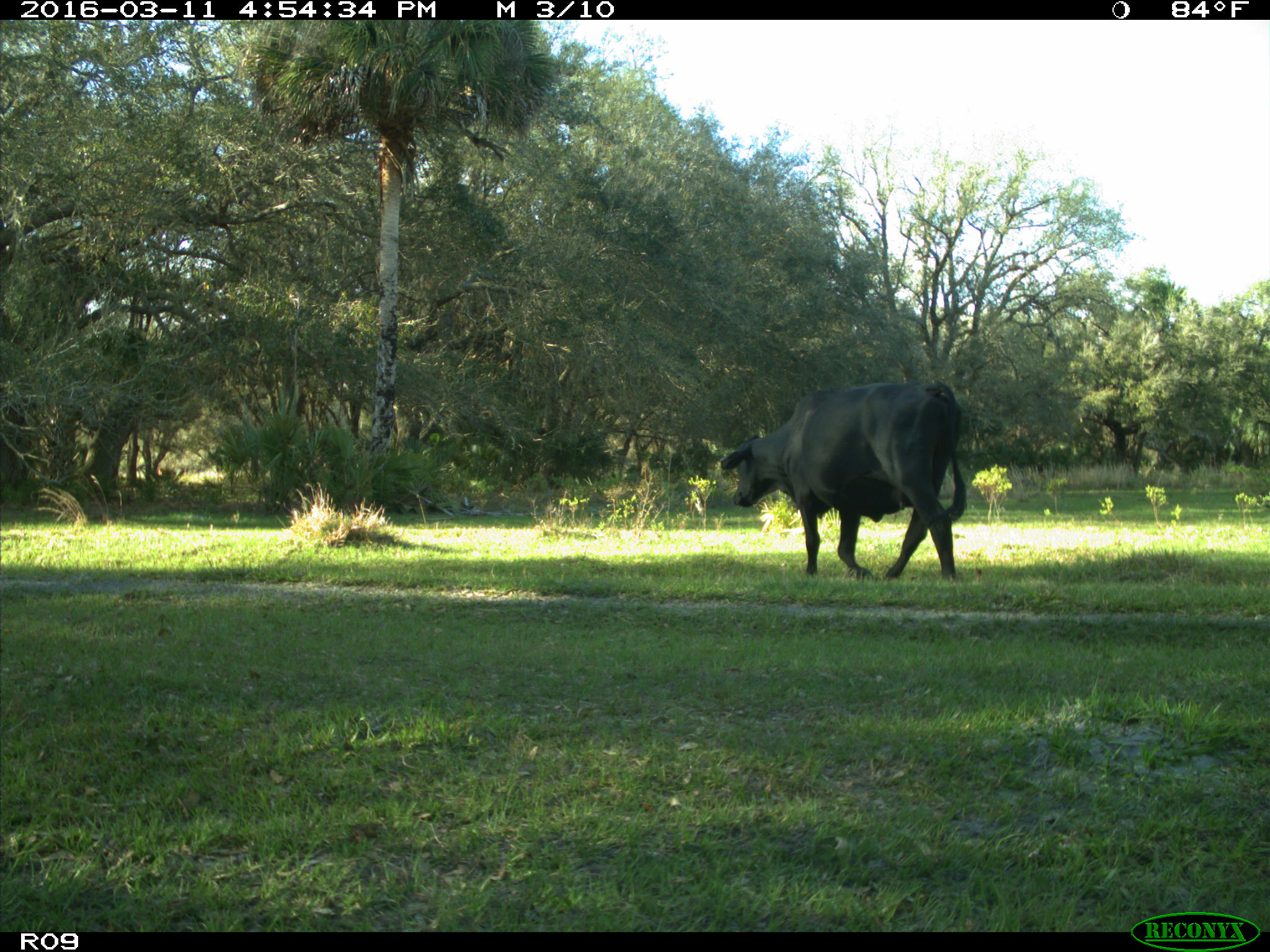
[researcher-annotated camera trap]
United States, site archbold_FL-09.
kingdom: Animalia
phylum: Chordata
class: Mammalia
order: Artiodactyla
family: Bovidae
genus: Bos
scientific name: Bos taurus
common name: domestic cow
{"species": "Bos taurus (domestic cow)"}